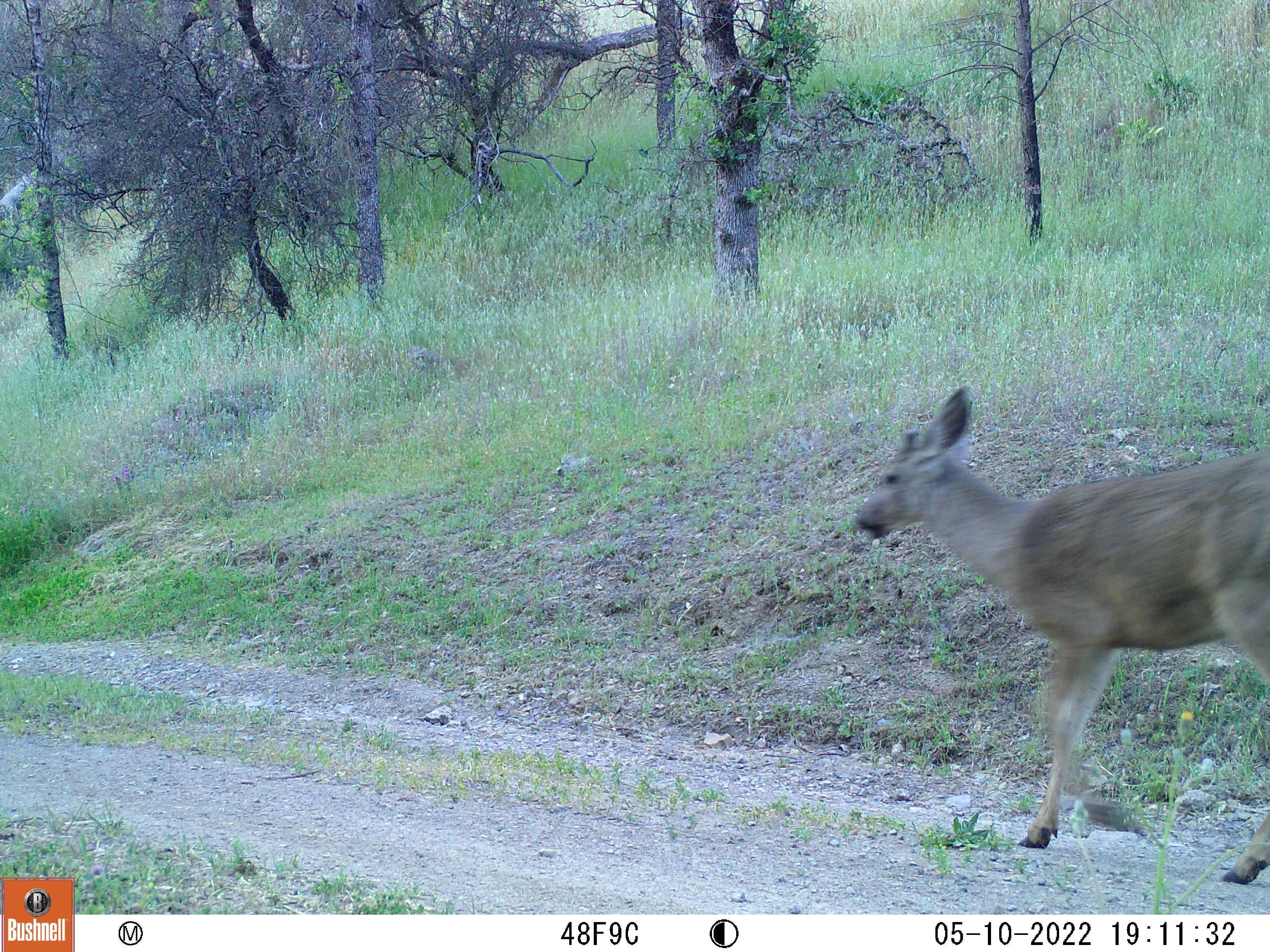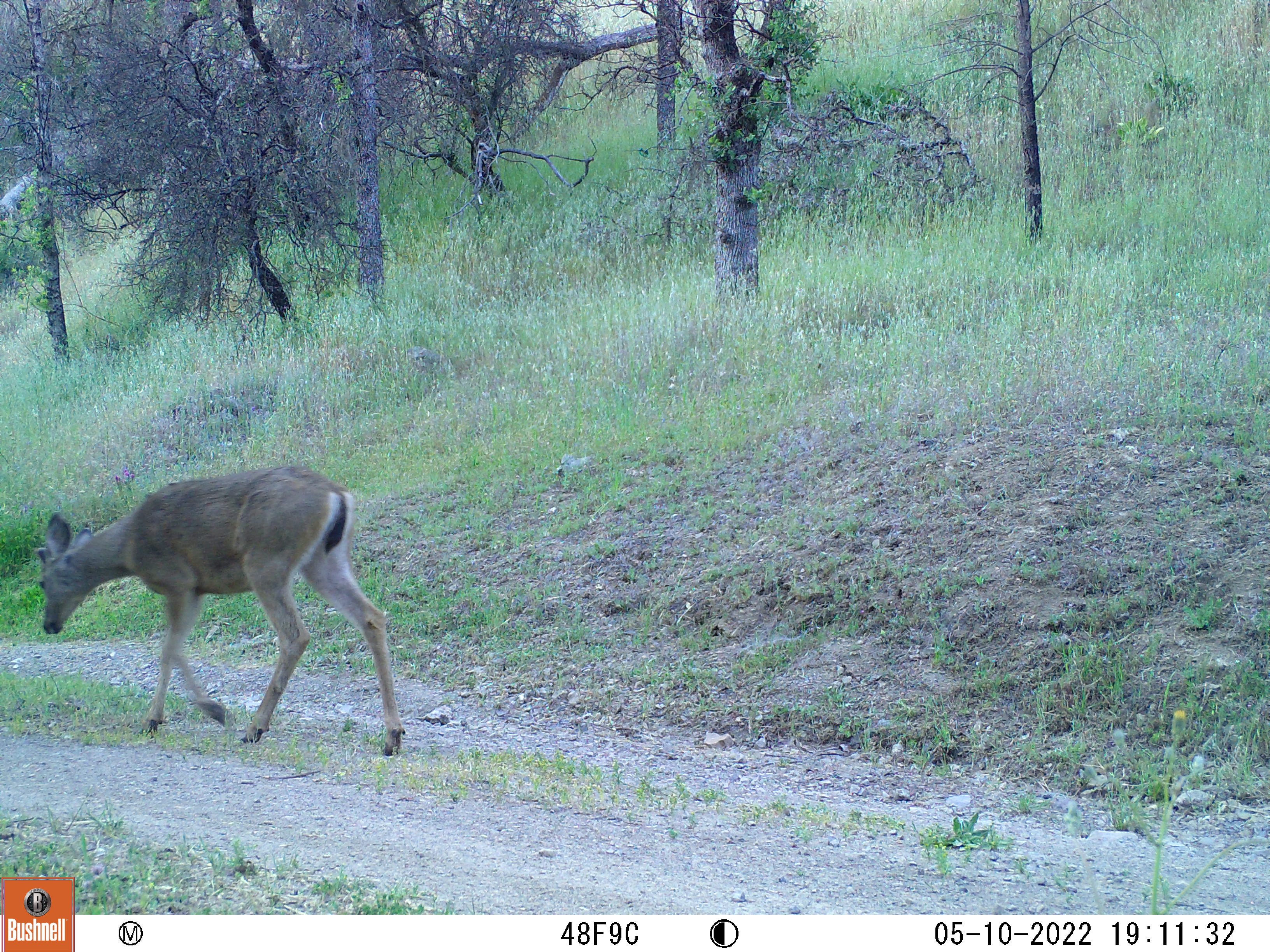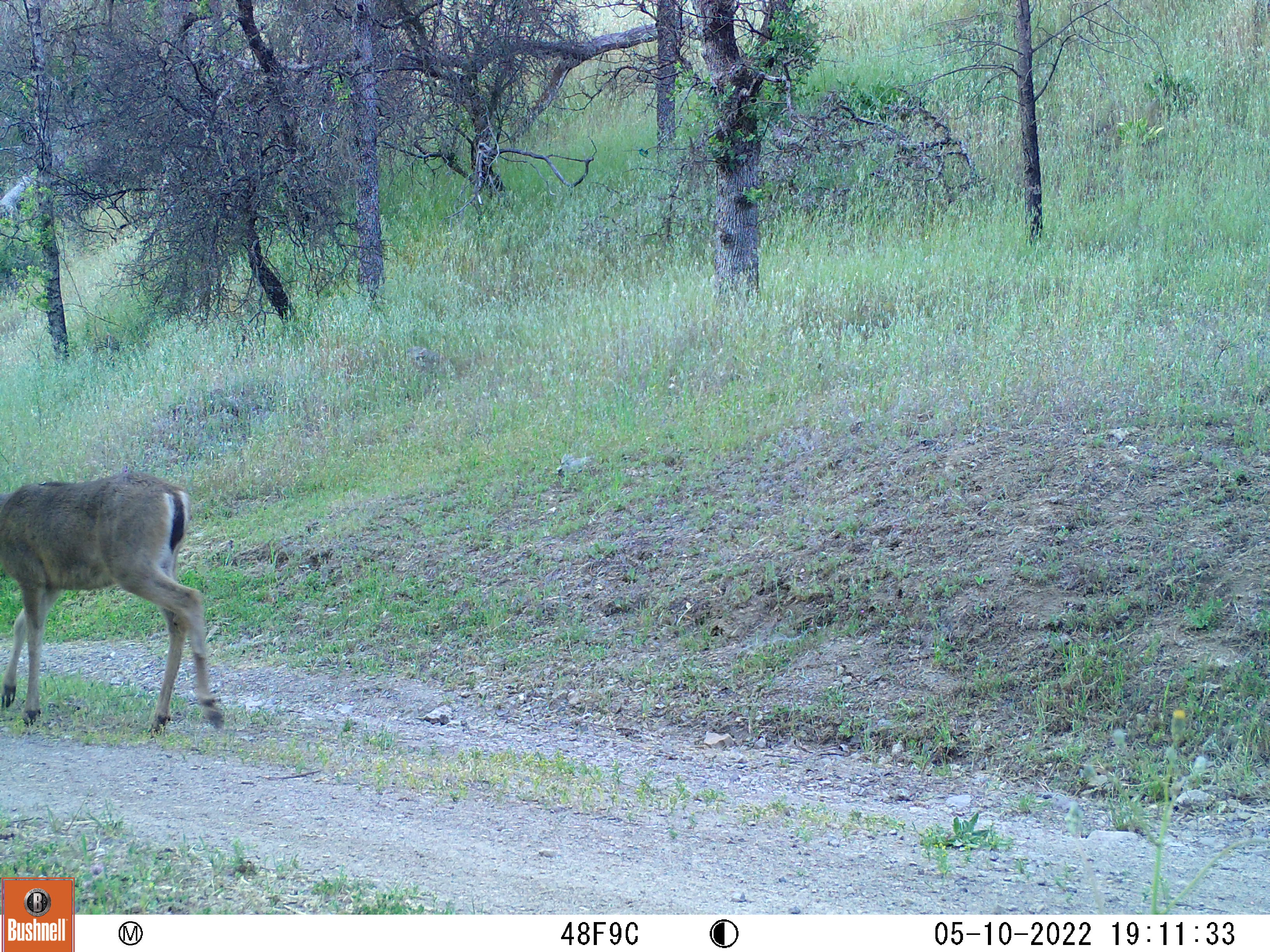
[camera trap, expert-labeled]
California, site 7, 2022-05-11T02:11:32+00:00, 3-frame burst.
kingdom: Animalia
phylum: Chordata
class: Mammalia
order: Artiodactyla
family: Cervidae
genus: Odocoileus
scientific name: Odocoileus hemionus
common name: mule deer